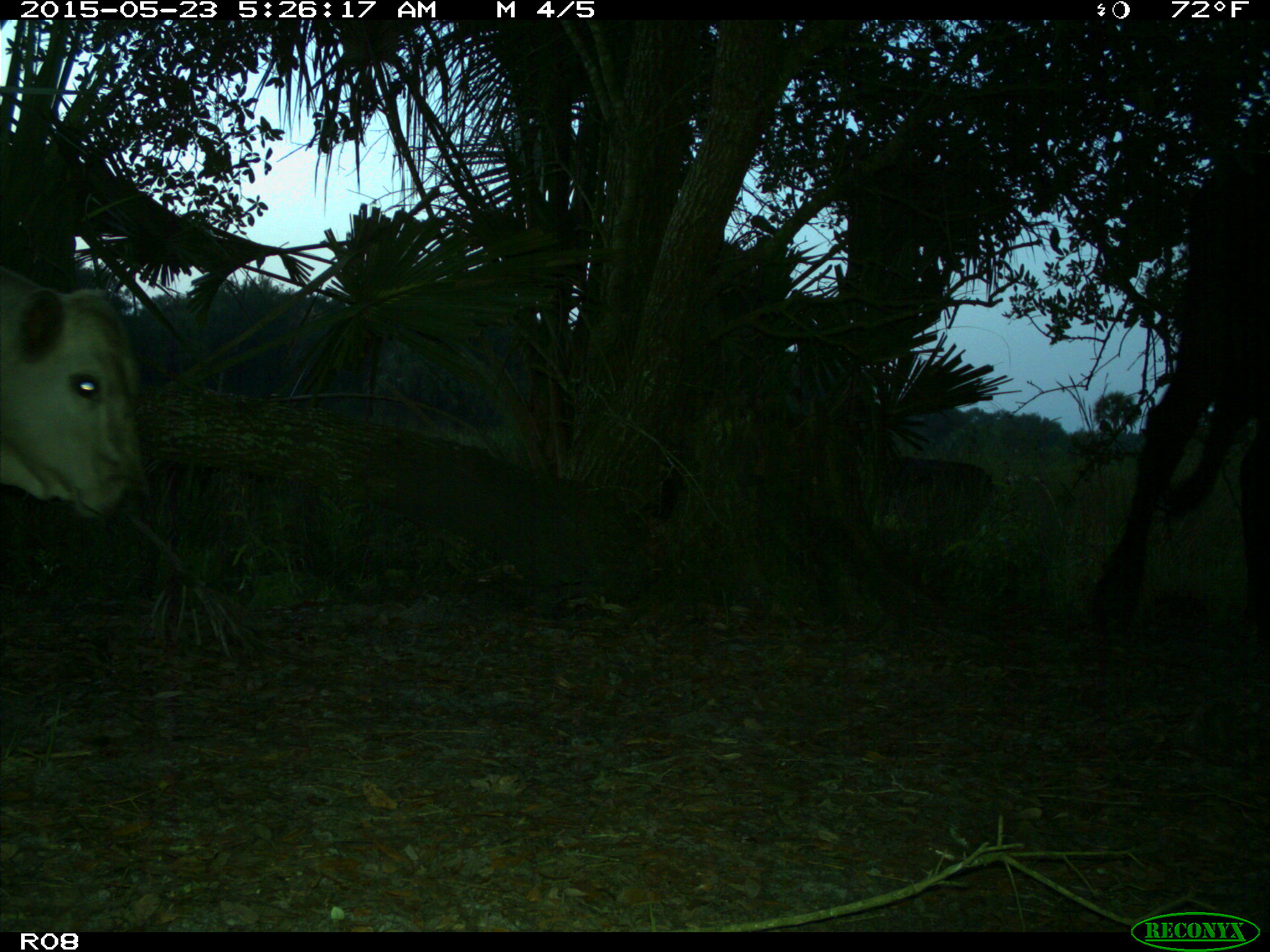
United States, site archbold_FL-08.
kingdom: Animalia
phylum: Chordata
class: Mammalia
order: Artiodactyla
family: Bovidae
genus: Bos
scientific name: Bos taurus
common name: domestic cow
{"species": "Bos taurus (domestic cow)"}